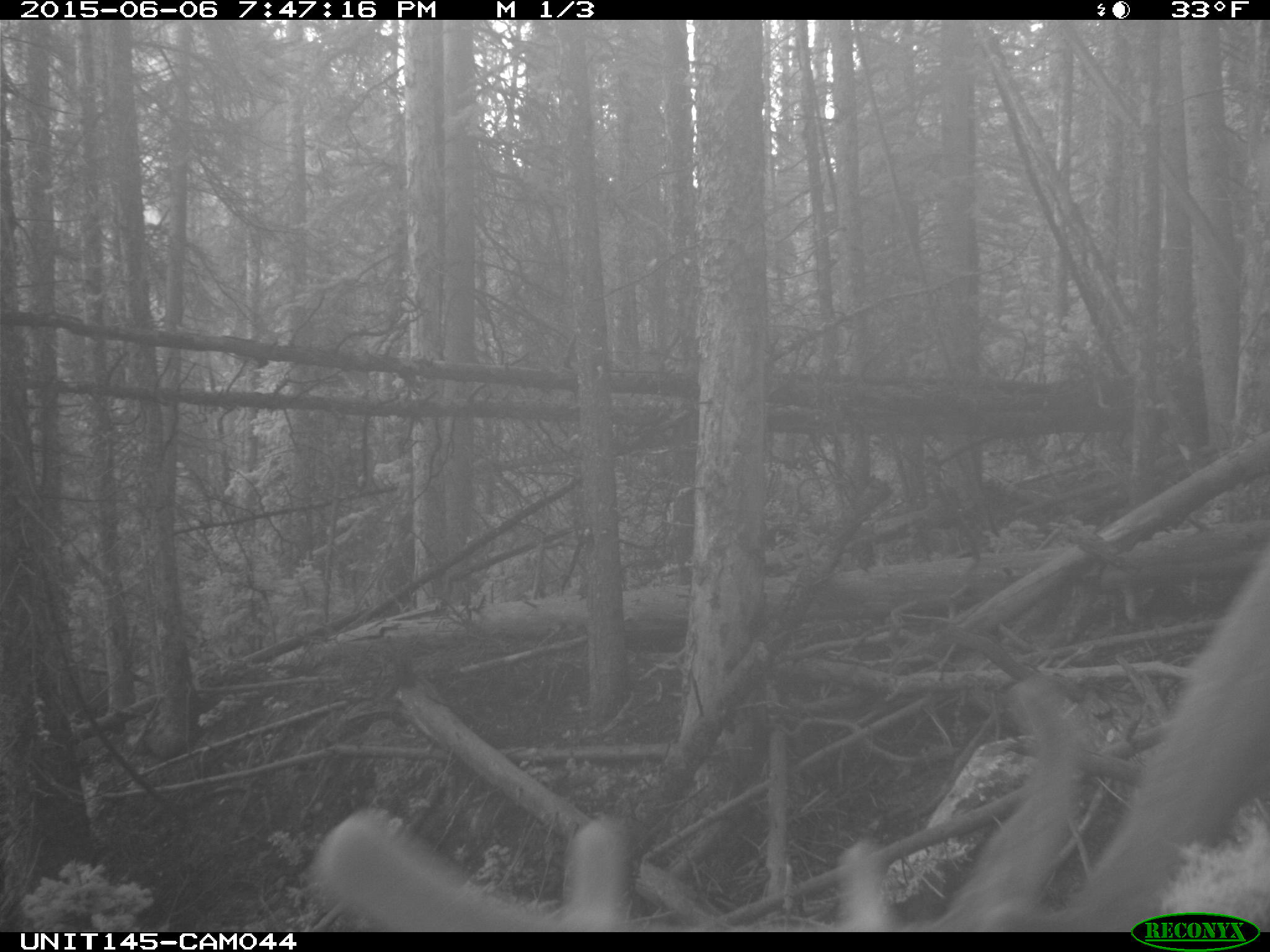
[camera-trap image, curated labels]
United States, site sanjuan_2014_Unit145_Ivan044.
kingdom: Animalia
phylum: Chordata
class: Mammalia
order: Artiodactyla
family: Cervidae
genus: Cervus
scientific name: Cervus elaphus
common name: red deer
Cervus elaphus (red deer).